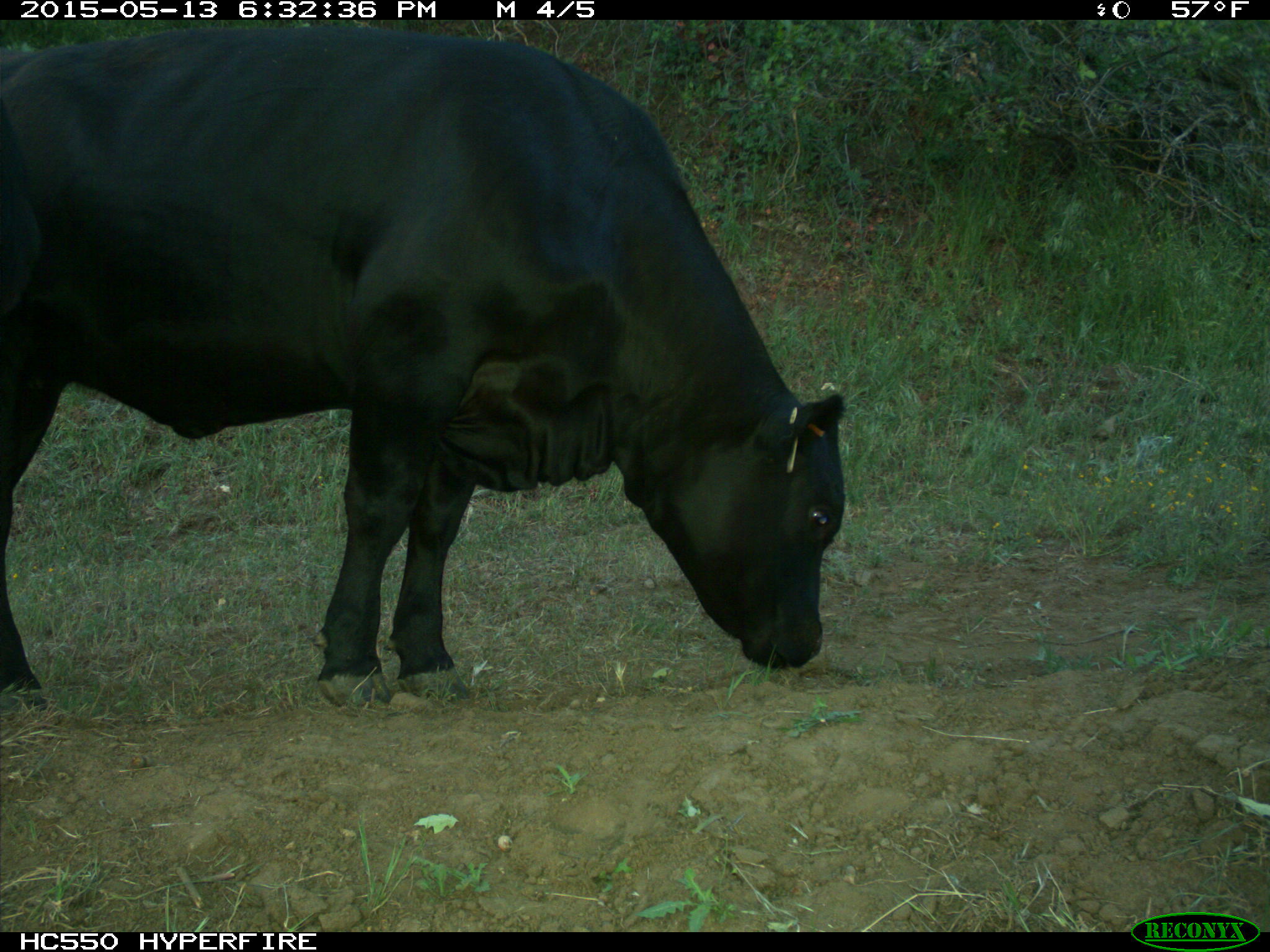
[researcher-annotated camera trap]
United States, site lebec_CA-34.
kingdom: Animalia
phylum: Chordata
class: Mammalia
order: Artiodactyla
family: Bovidae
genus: Bos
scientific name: Bos taurus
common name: domestic cow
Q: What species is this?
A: Bos taurus (domestic cow).